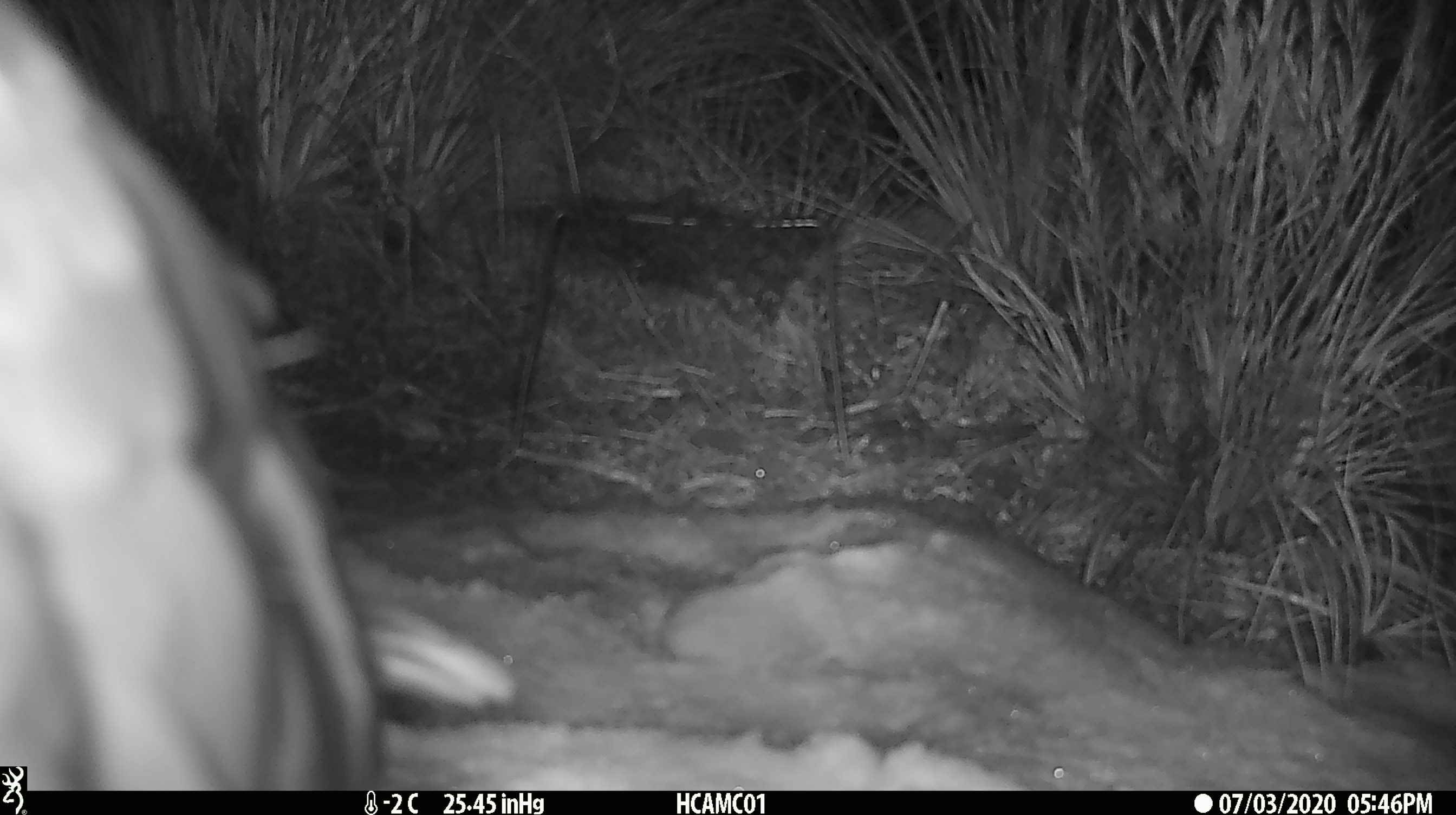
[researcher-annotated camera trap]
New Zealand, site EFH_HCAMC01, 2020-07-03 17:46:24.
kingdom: Animalia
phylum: Chordata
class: Aves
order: Psittaciformes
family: Strigopidae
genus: Nestor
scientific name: Nestor notabilis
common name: kea